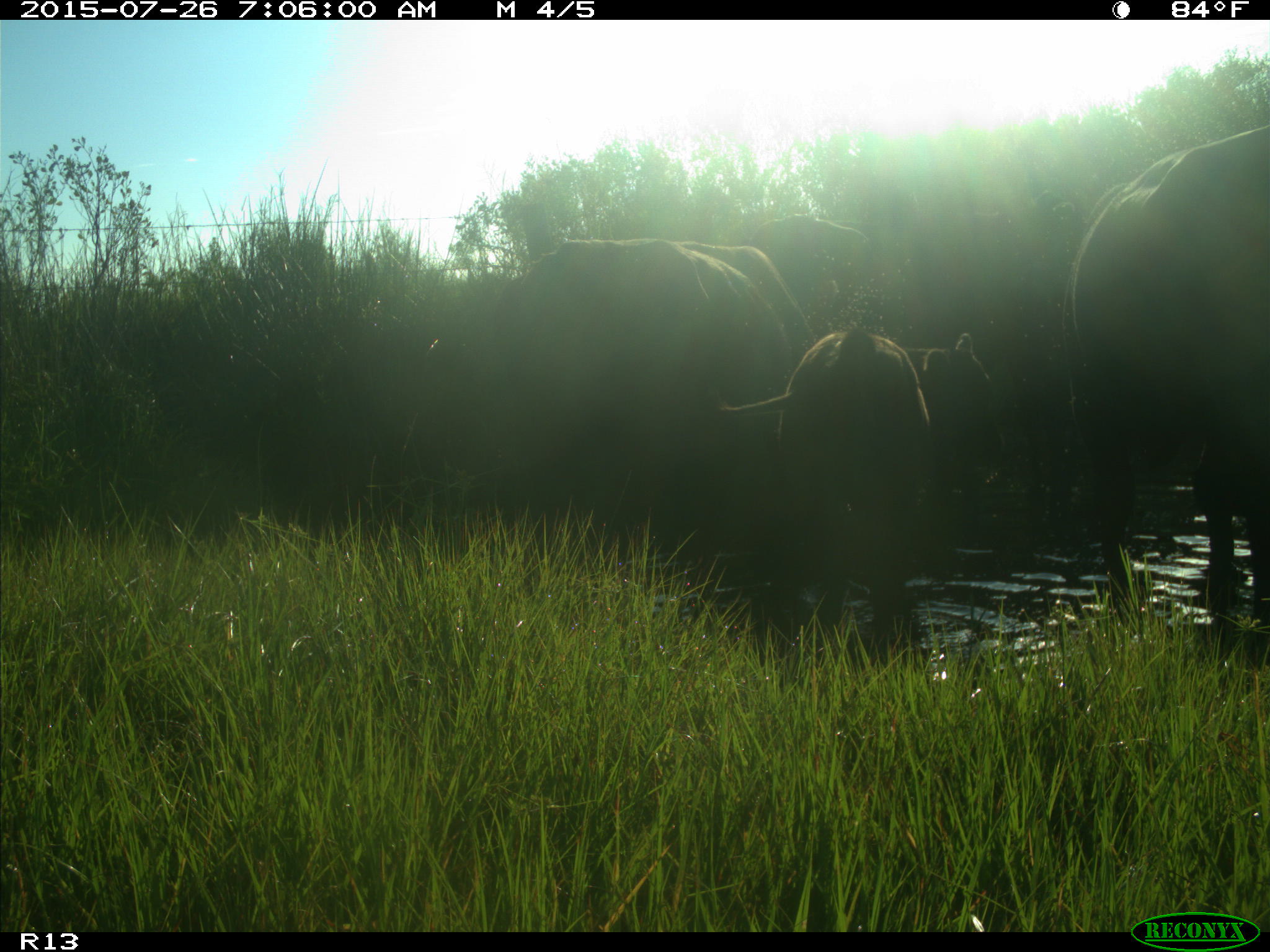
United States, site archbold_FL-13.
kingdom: Animalia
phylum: Chordata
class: Mammalia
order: Artiodactyla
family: Bovidae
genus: Bos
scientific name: Bos taurus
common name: domestic cow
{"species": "Bos taurus (domestic cow)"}